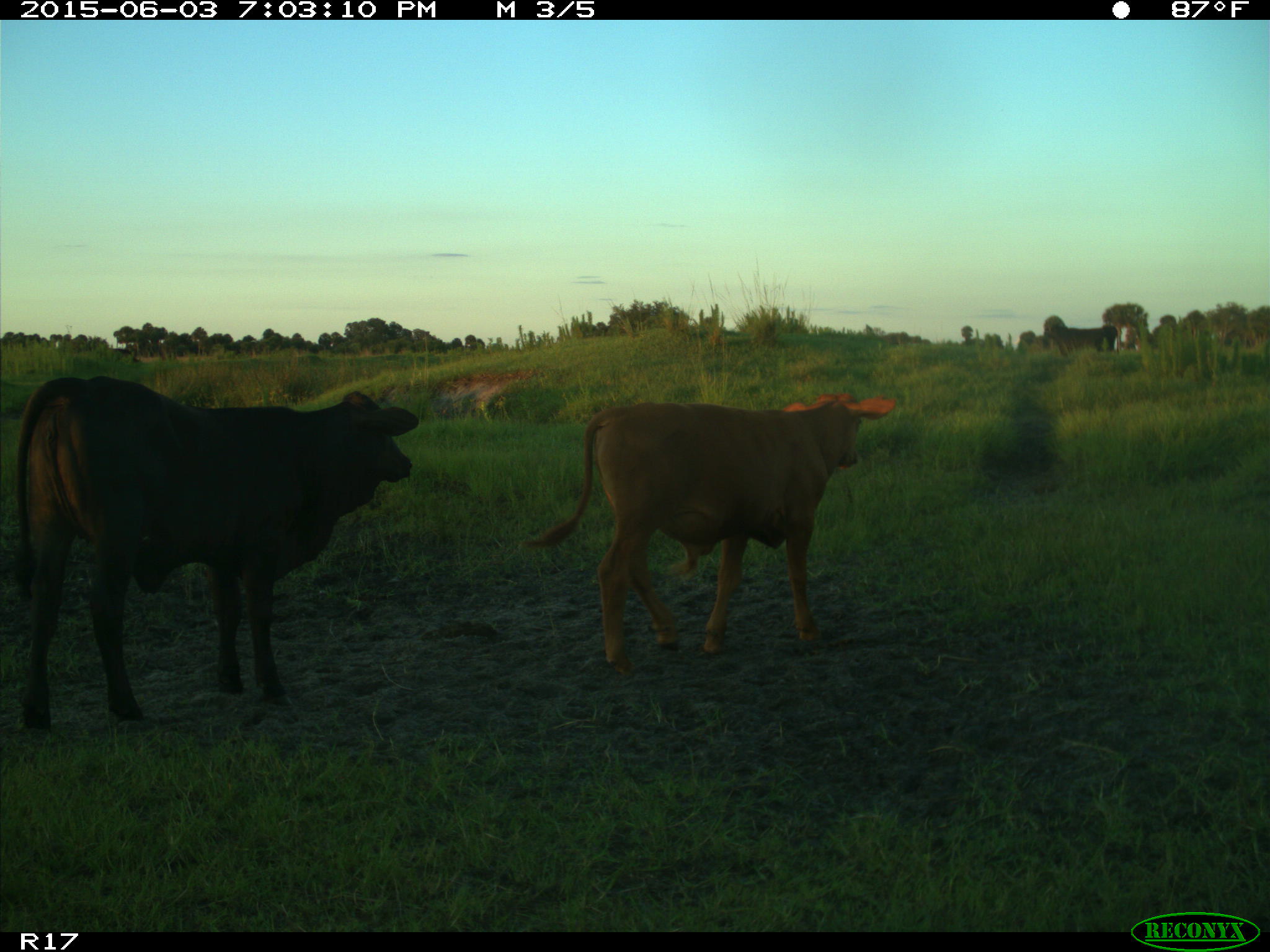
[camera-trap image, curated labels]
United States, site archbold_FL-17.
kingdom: Animalia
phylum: Chordata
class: Mammalia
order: Artiodactyla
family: Bovidae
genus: Bos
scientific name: Bos taurus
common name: domestic cow